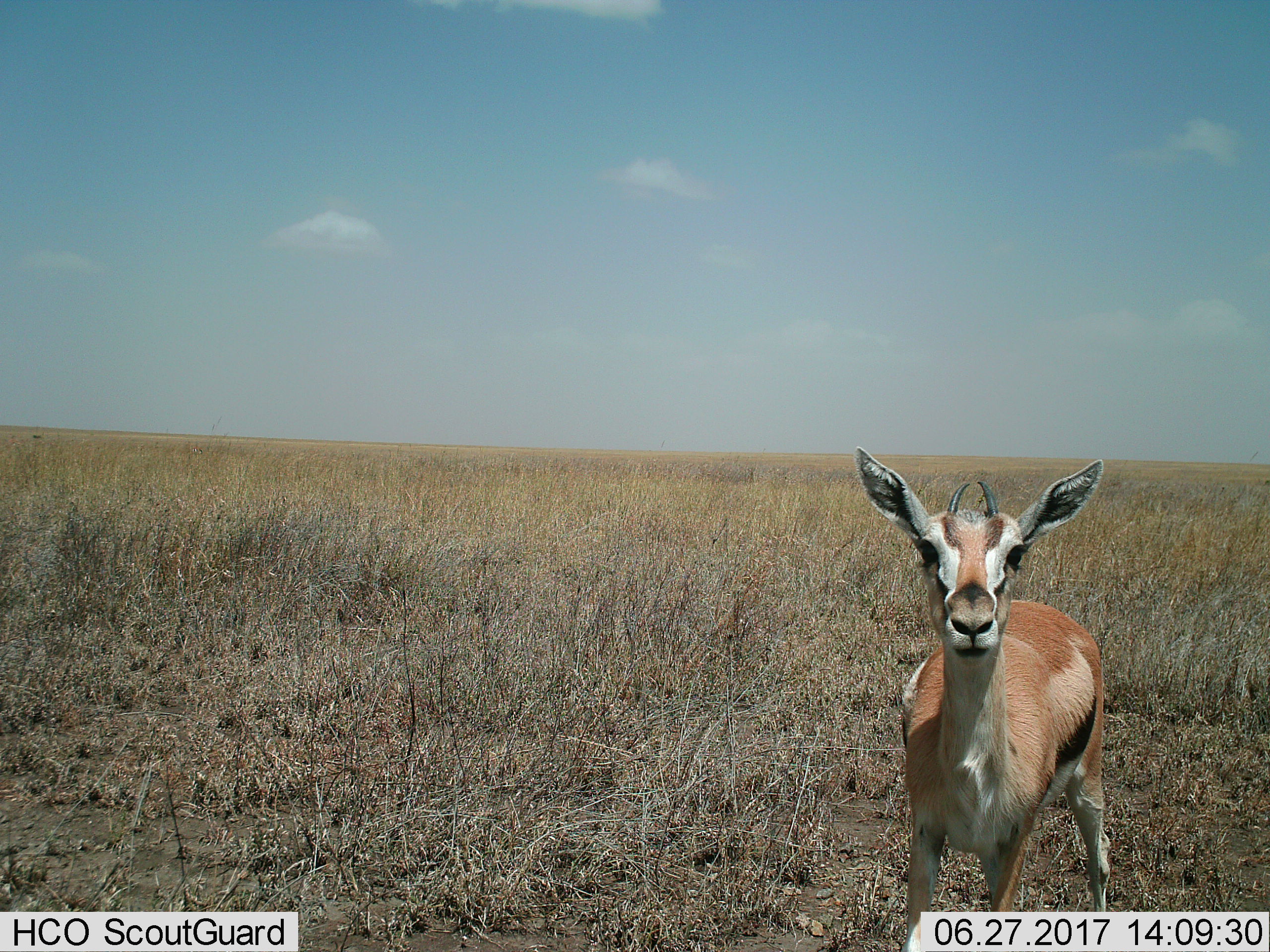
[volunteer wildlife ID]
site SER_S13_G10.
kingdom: Animalia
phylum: Chordata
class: Mammalia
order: Artiodactyla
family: Bovidae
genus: Eudorcas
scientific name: Eudorcas thomsonii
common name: thomson's gazelle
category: gazellethomsons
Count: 1.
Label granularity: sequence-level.